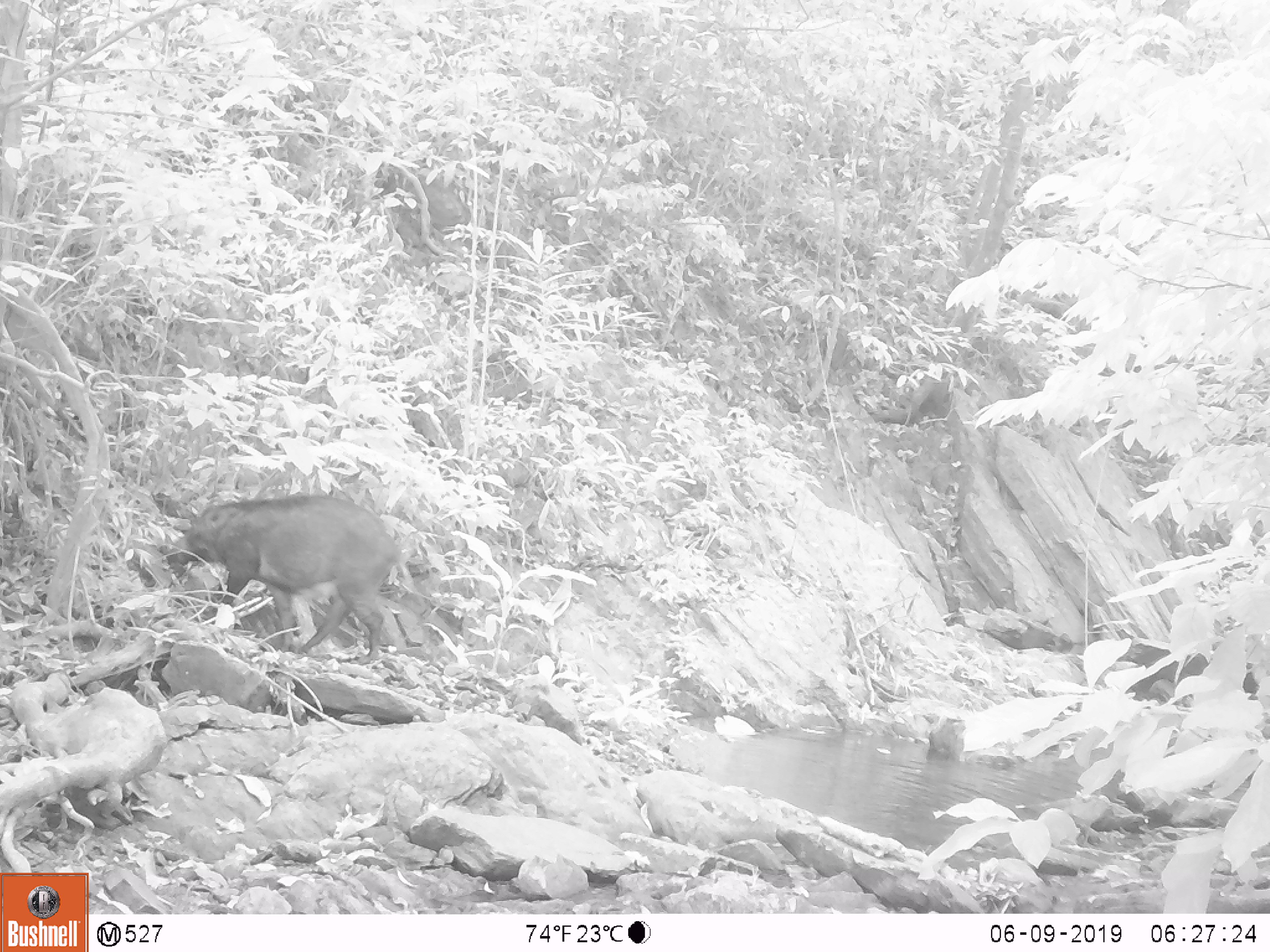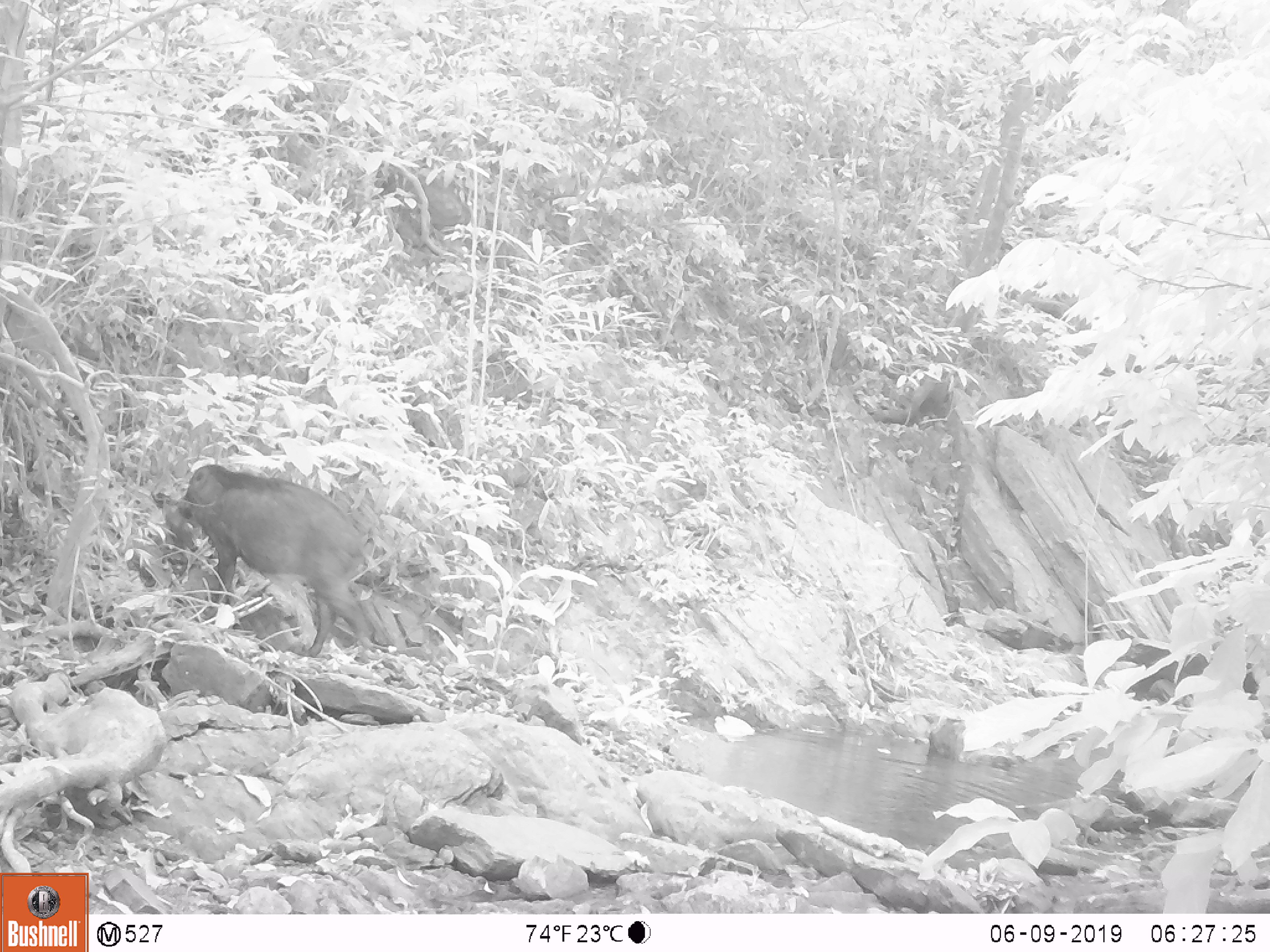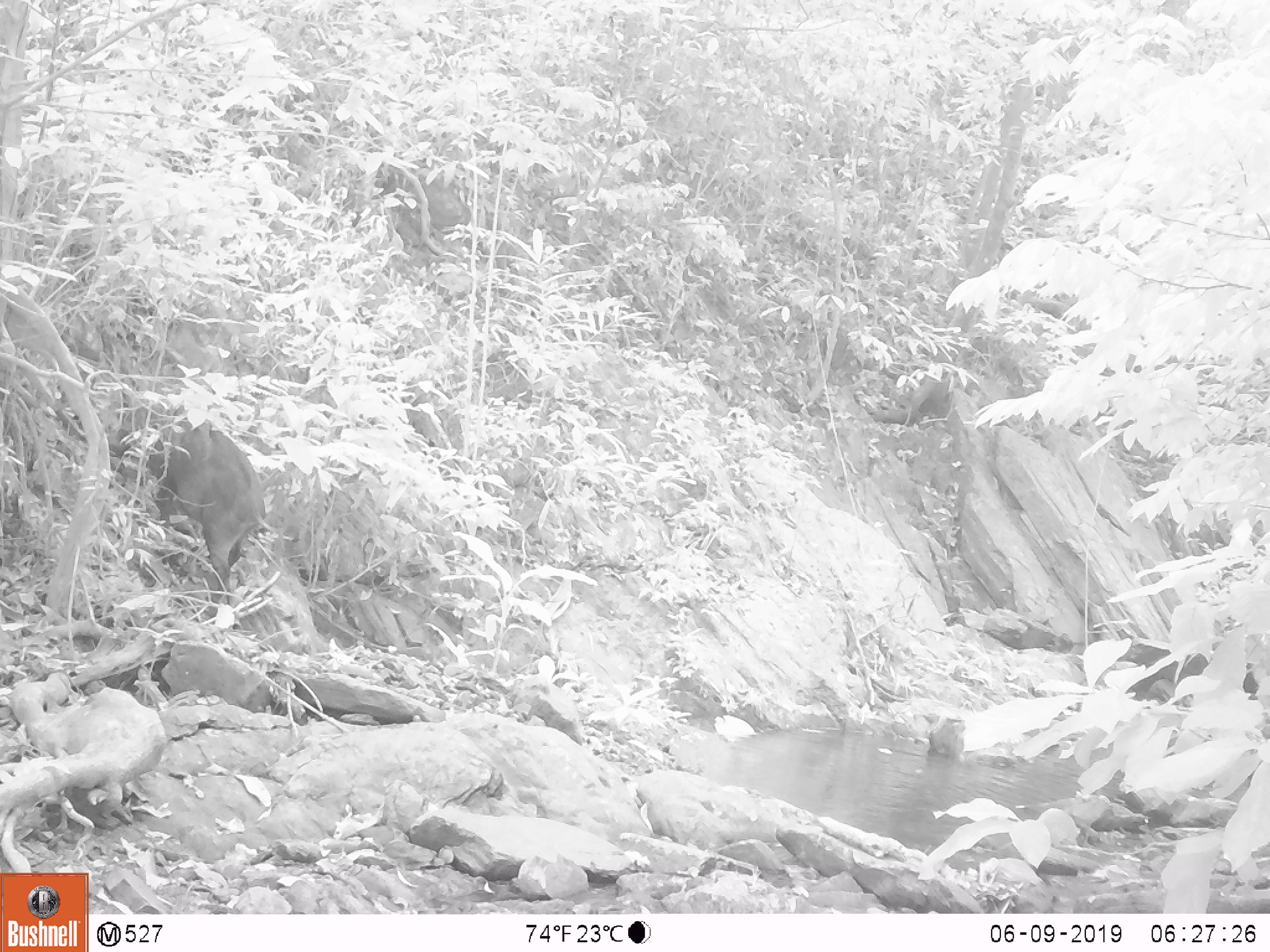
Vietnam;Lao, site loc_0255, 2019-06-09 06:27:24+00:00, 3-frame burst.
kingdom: Animalia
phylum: Chordata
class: Mammalia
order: Artiodactyla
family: Suidae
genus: Sus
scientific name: Sus scrofa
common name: eurasian wild pig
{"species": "eurasian wild pig (Sus scrofa)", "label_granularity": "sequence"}